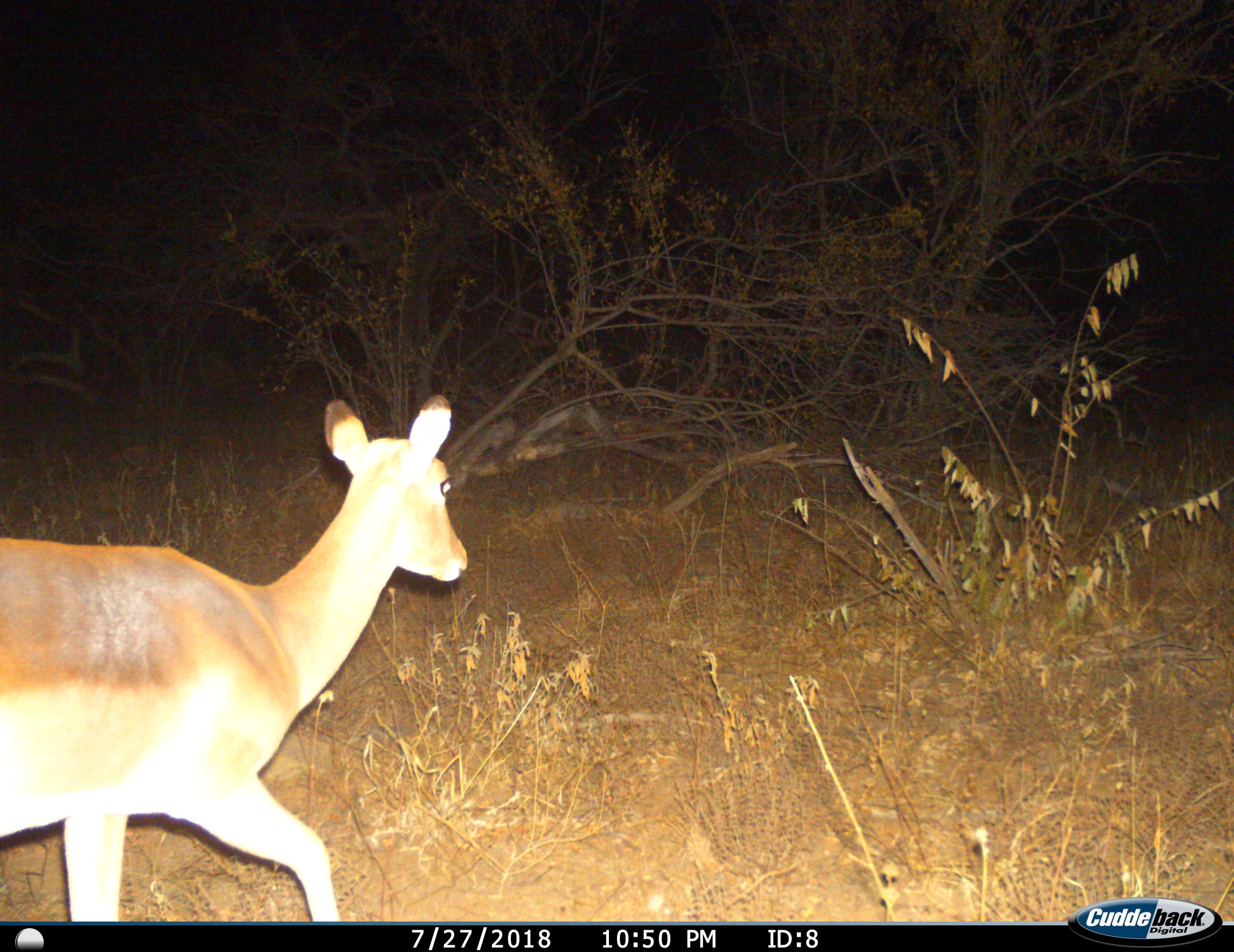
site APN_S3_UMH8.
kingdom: Animalia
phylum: Chordata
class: Mammalia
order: Artiodactyla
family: Bovidae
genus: Aepyceros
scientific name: Aepyceros melampus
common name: impala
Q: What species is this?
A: Impala (Aepyceros melampus).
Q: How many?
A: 1.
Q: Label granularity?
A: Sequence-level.